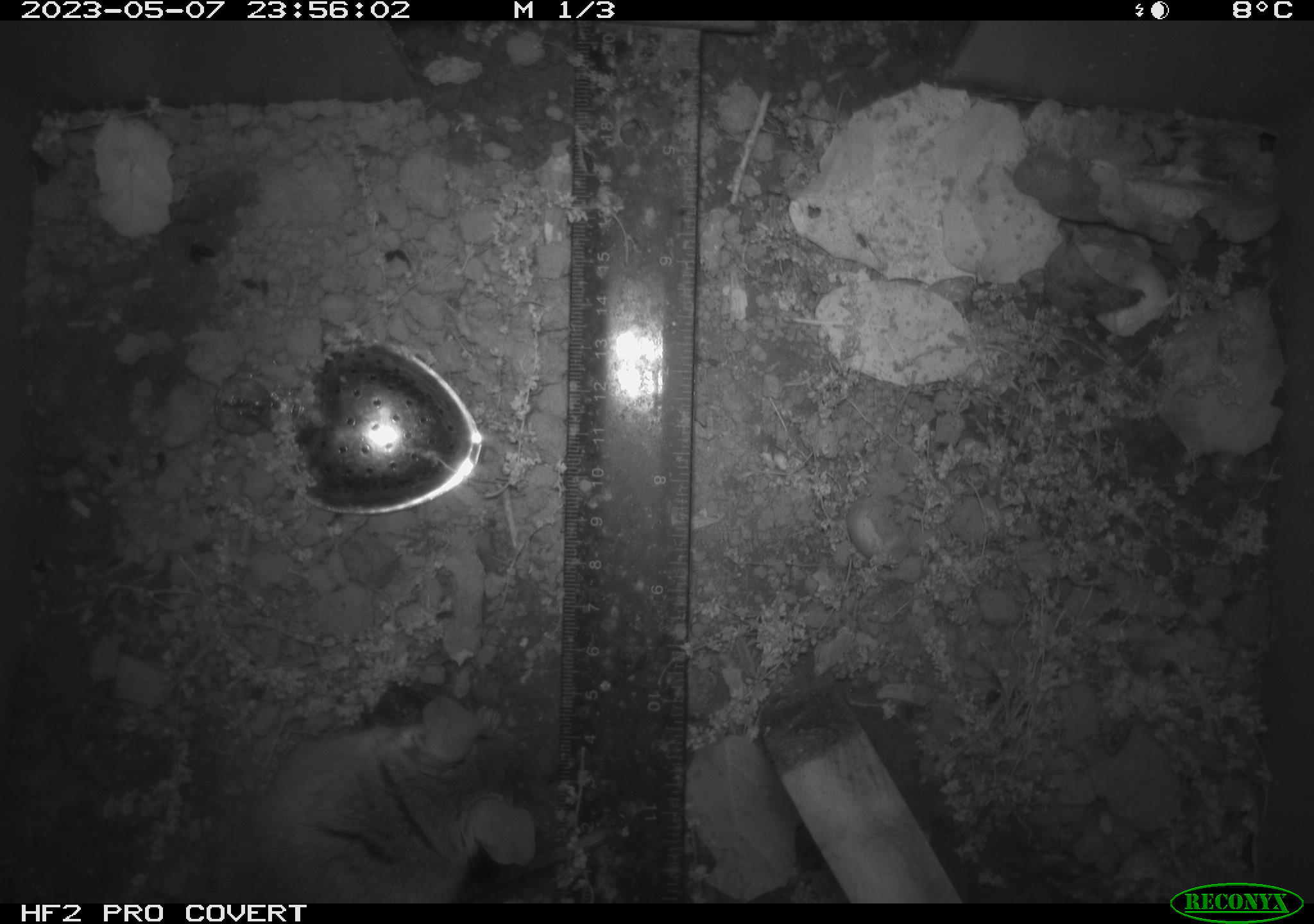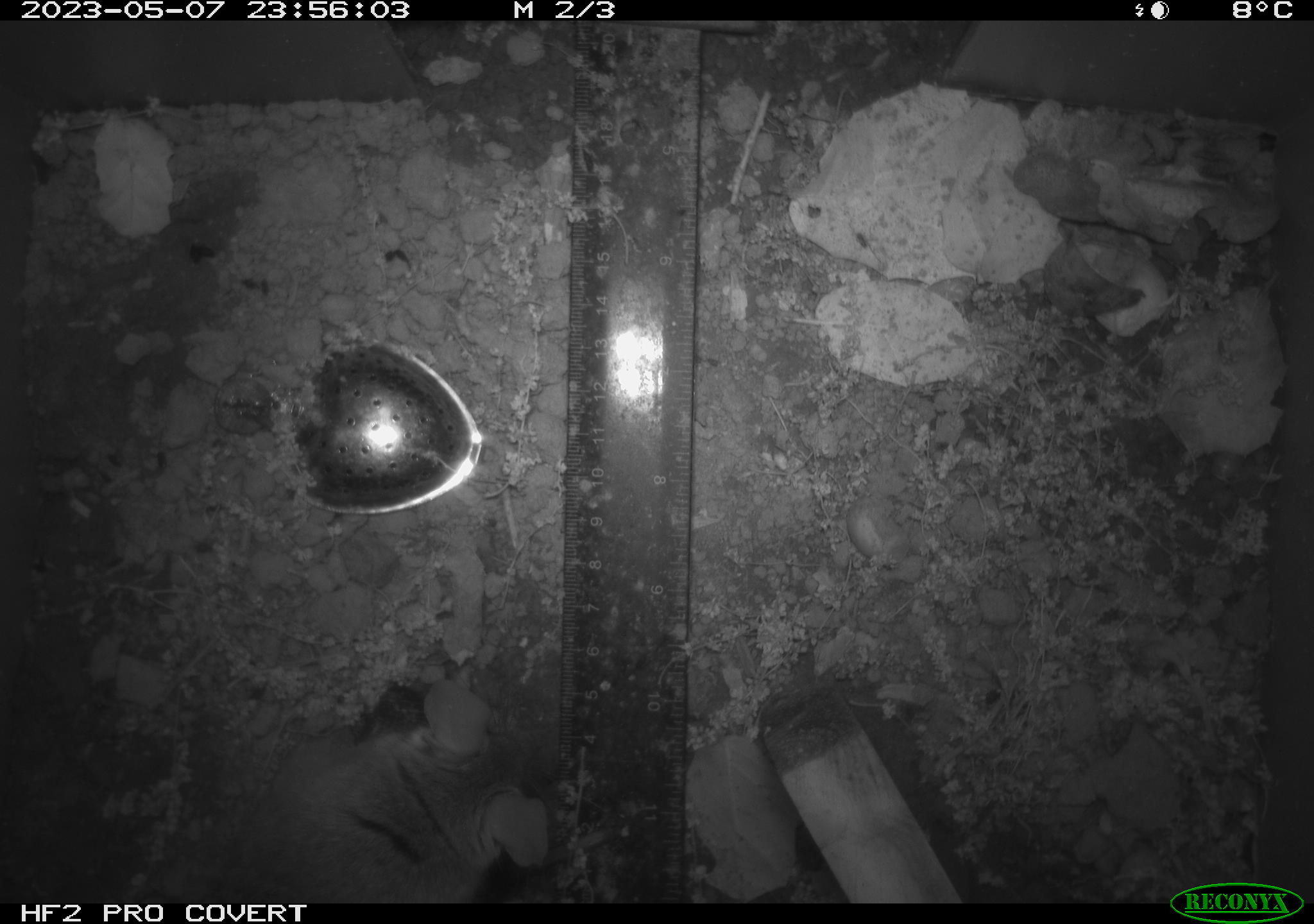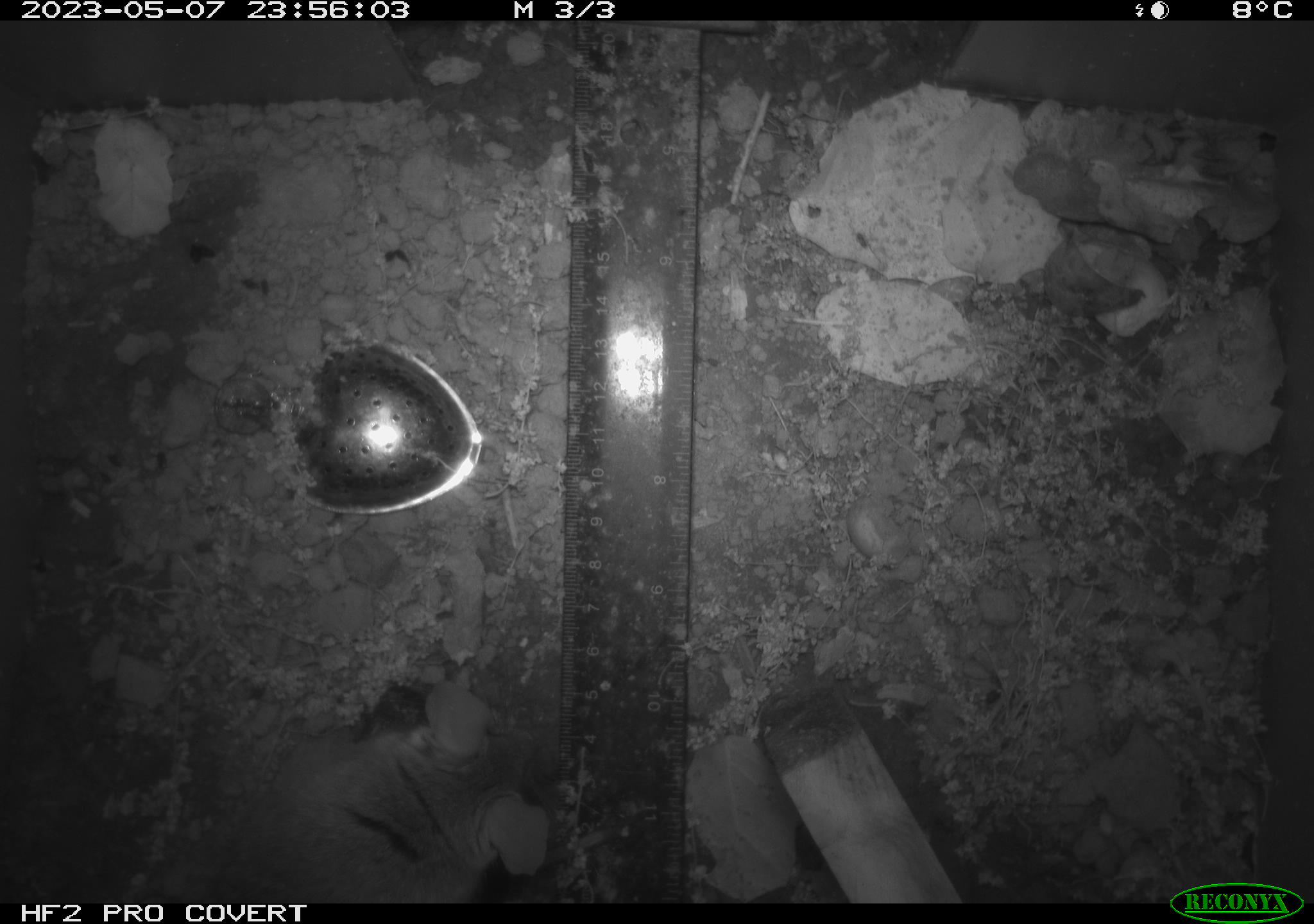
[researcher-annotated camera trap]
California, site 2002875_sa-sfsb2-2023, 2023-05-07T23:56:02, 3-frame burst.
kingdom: Animalia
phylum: Chordata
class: Mammalia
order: Rodentia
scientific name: Rodentia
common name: mouse species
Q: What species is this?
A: Mouse species (Rodentia).